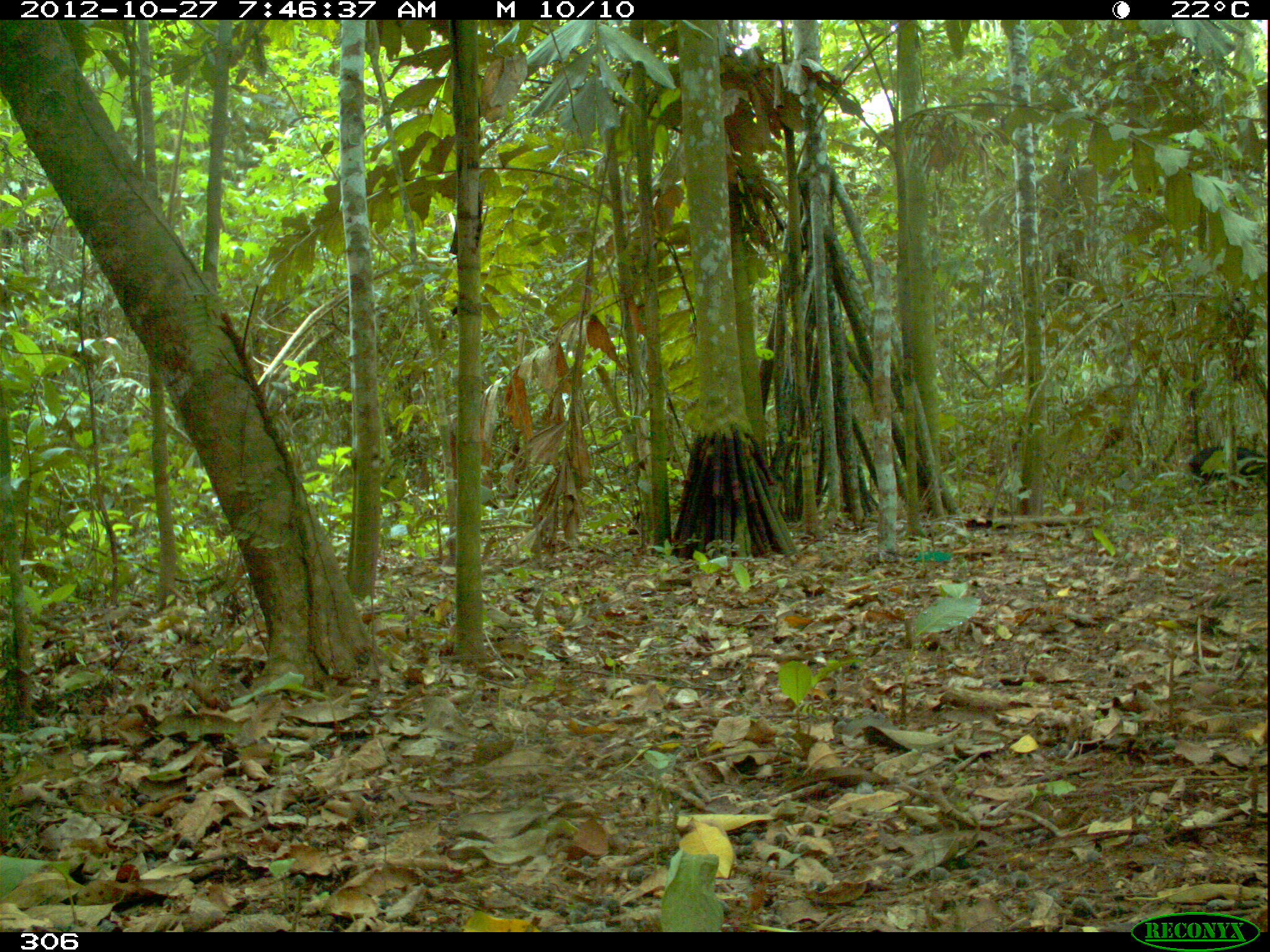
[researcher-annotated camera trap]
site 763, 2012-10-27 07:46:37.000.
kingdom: Animalia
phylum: Chordata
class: Mammalia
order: Artiodactyla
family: Tayassuidae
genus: Tayassu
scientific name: Tayassu pecari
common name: white-lipped peccary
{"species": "Tayassu pecari (white-lipped peccary)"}